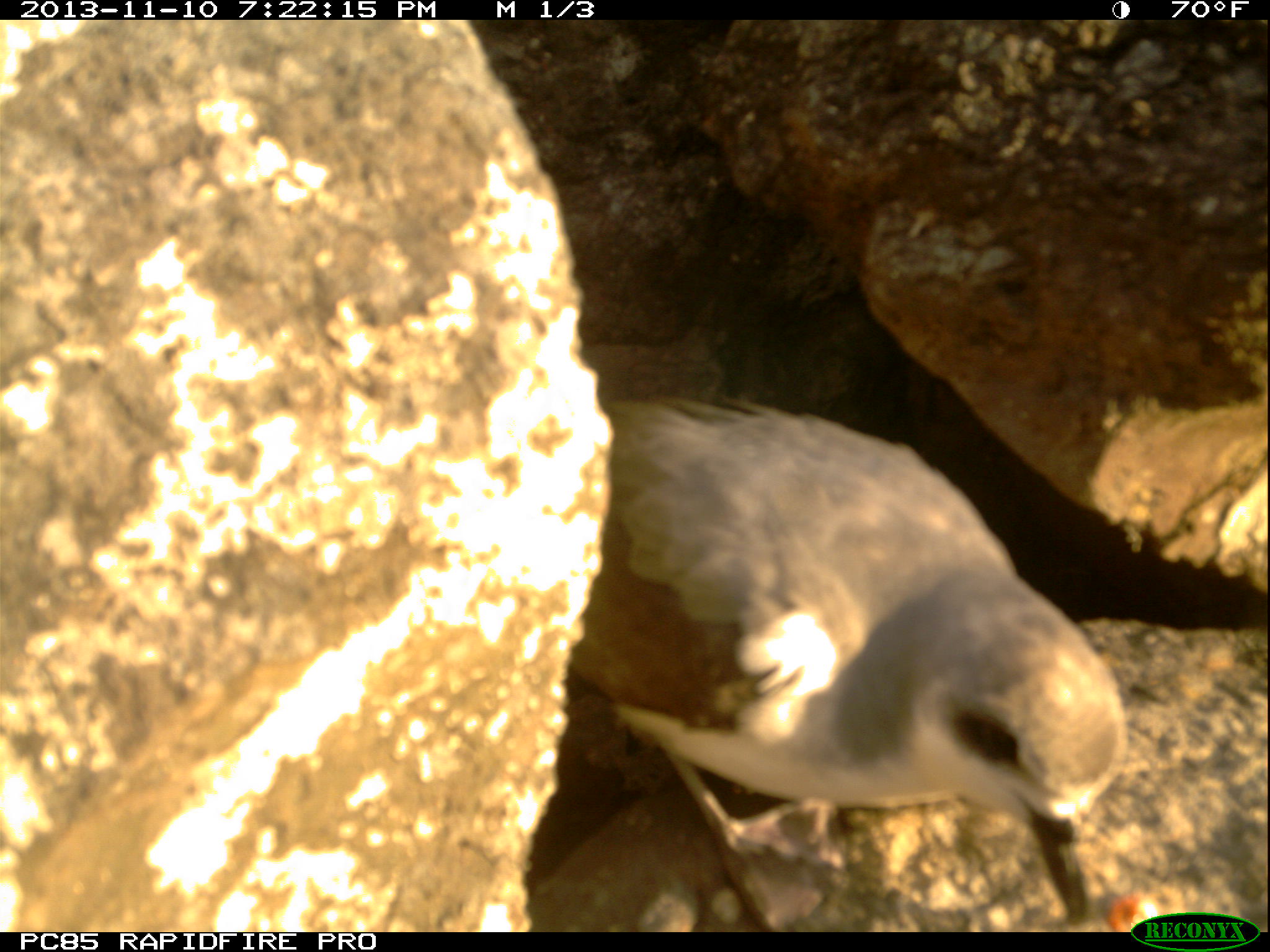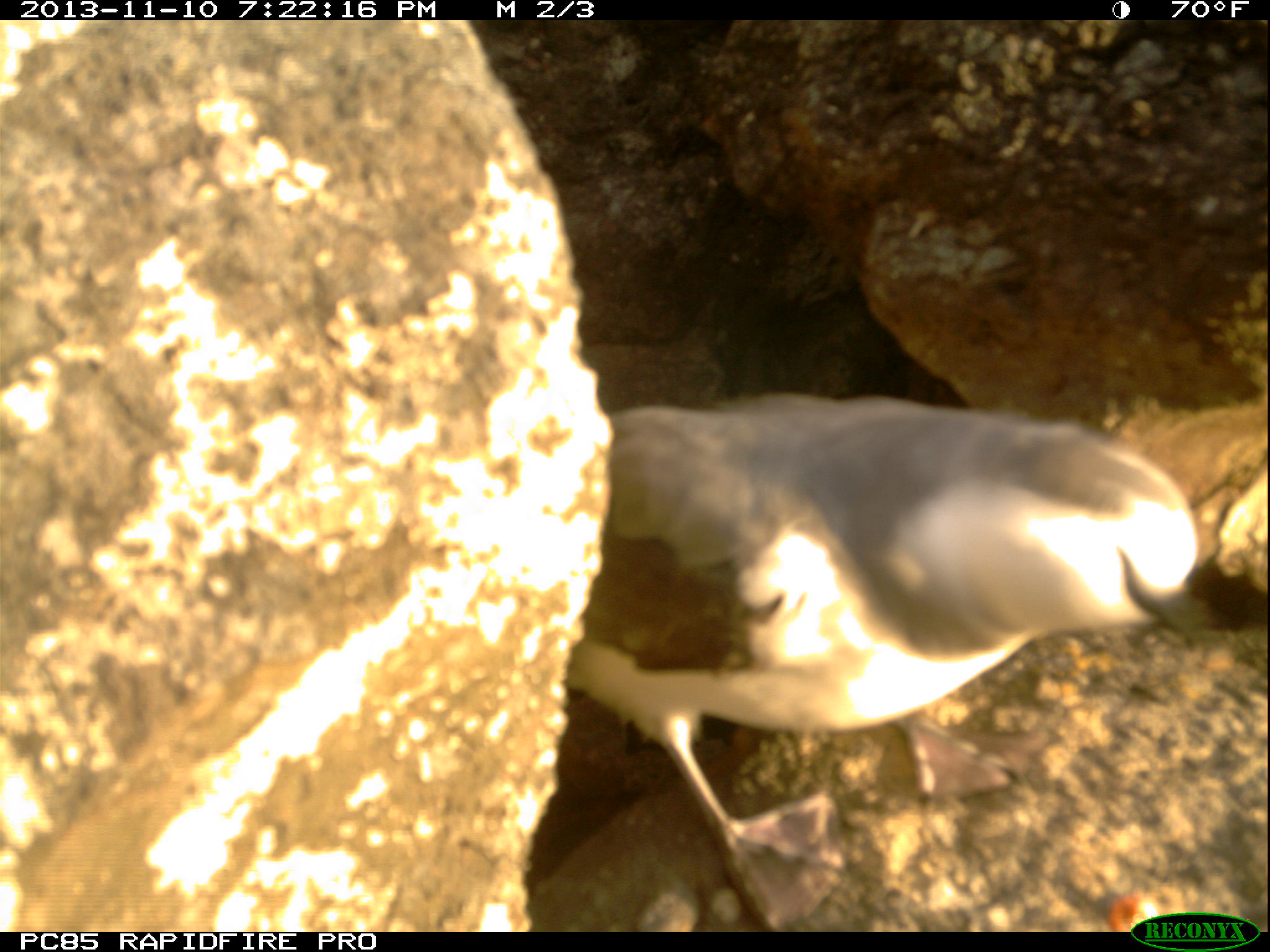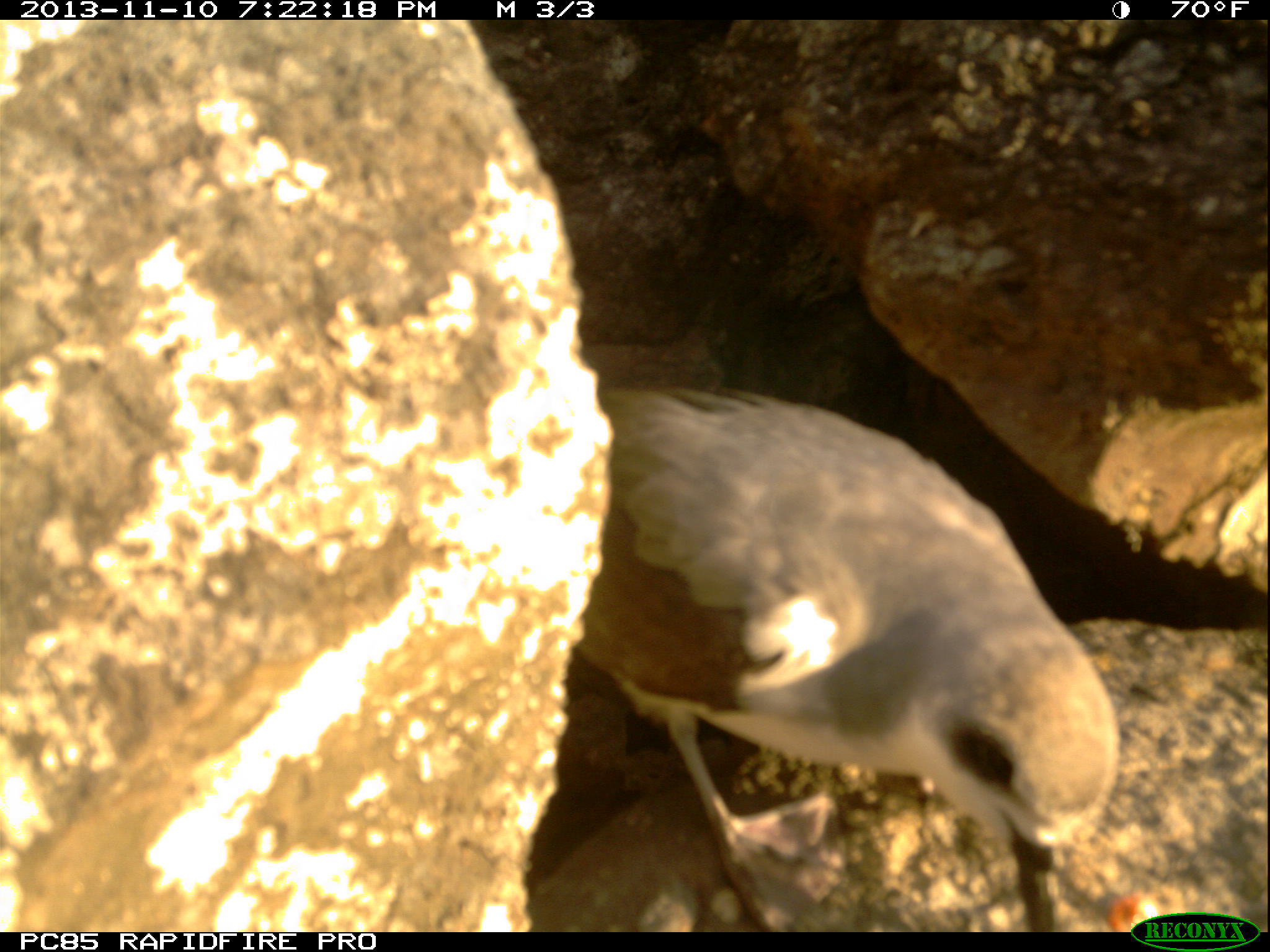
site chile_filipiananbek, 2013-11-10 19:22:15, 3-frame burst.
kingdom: Animalia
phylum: Chordata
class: Aves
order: Procellariiformes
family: Procellariidae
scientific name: Procellariidae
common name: petrel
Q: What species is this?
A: Petrel (Procellariidae).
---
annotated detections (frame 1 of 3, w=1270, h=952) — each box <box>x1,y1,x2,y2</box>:
petrel: <box>554,387,1133,927</box>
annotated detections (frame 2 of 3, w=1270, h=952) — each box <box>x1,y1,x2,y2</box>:
petrel: <box>535,374,1242,914</box>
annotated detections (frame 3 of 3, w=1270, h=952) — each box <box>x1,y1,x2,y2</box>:
petrel: <box>534,361,1129,929</box>